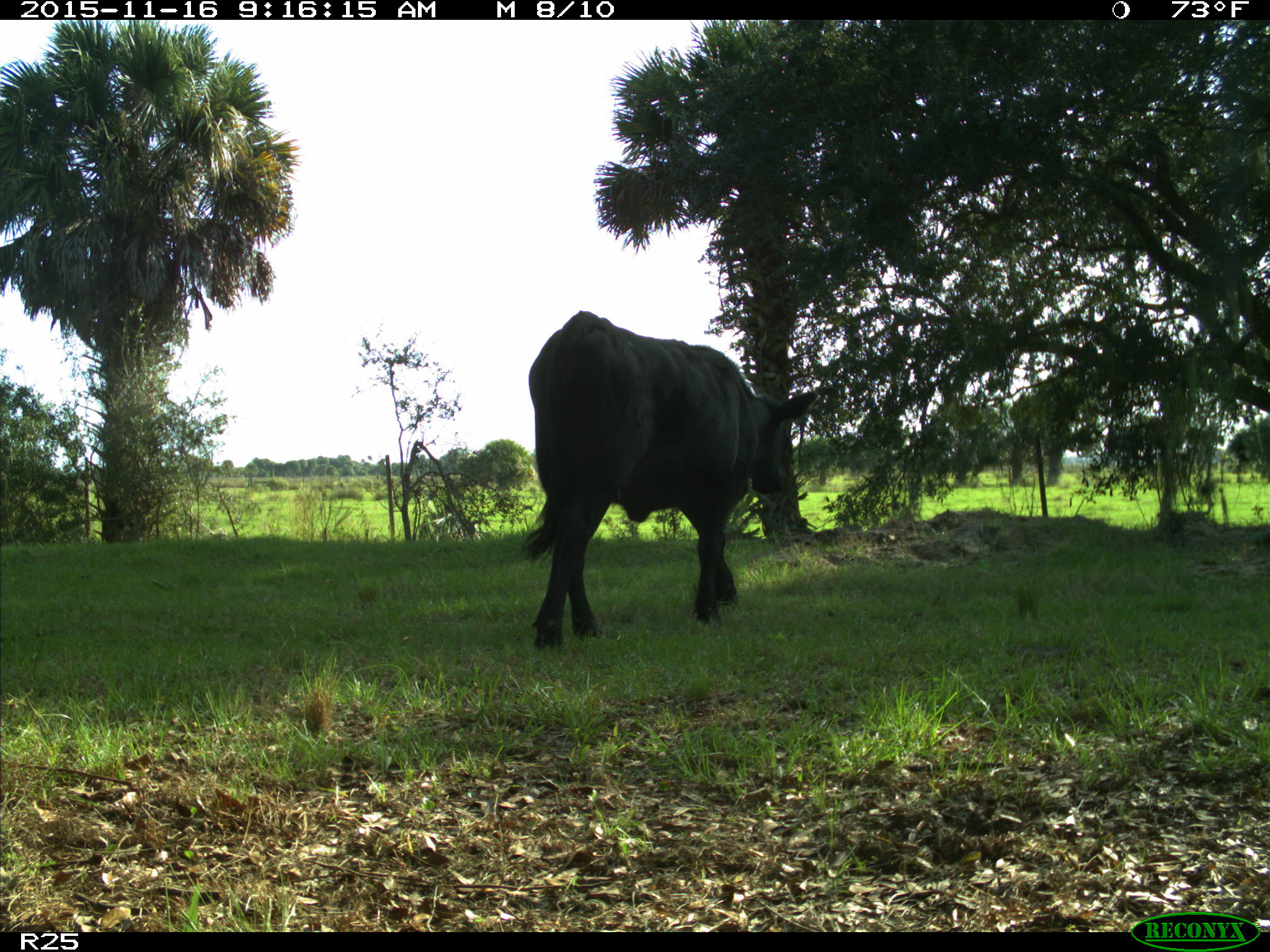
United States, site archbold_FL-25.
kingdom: Animalia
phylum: Chordata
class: Mammalia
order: Artiodactyla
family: Bovidae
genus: Bos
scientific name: Bos taurus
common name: domestic cow